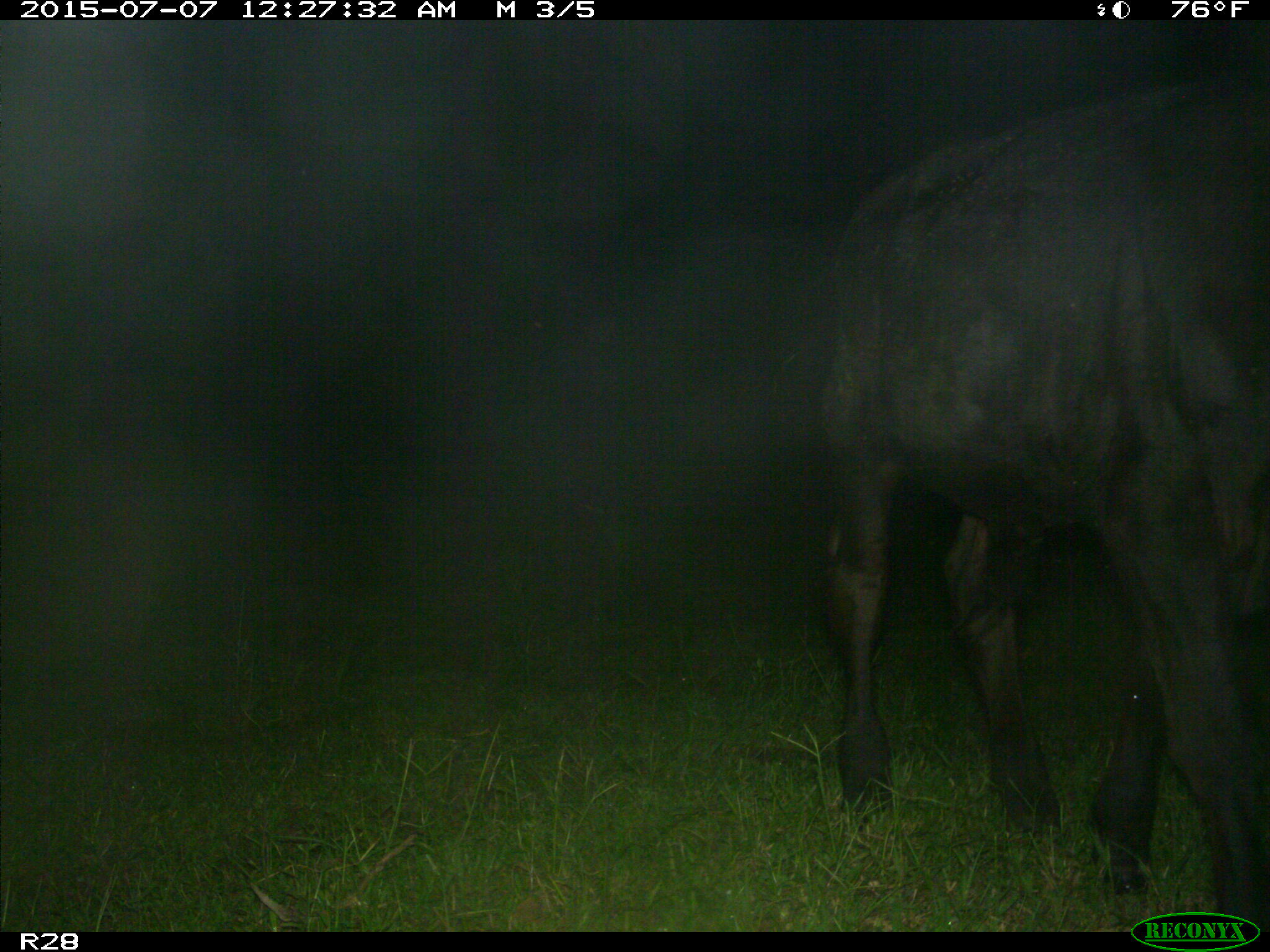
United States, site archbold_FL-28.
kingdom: Animalia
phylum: Chordata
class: Mammalia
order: Artiodactyla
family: Bovidae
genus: Bos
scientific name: Bos taurus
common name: domestic cow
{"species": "Bos taurus (domestic cow)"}